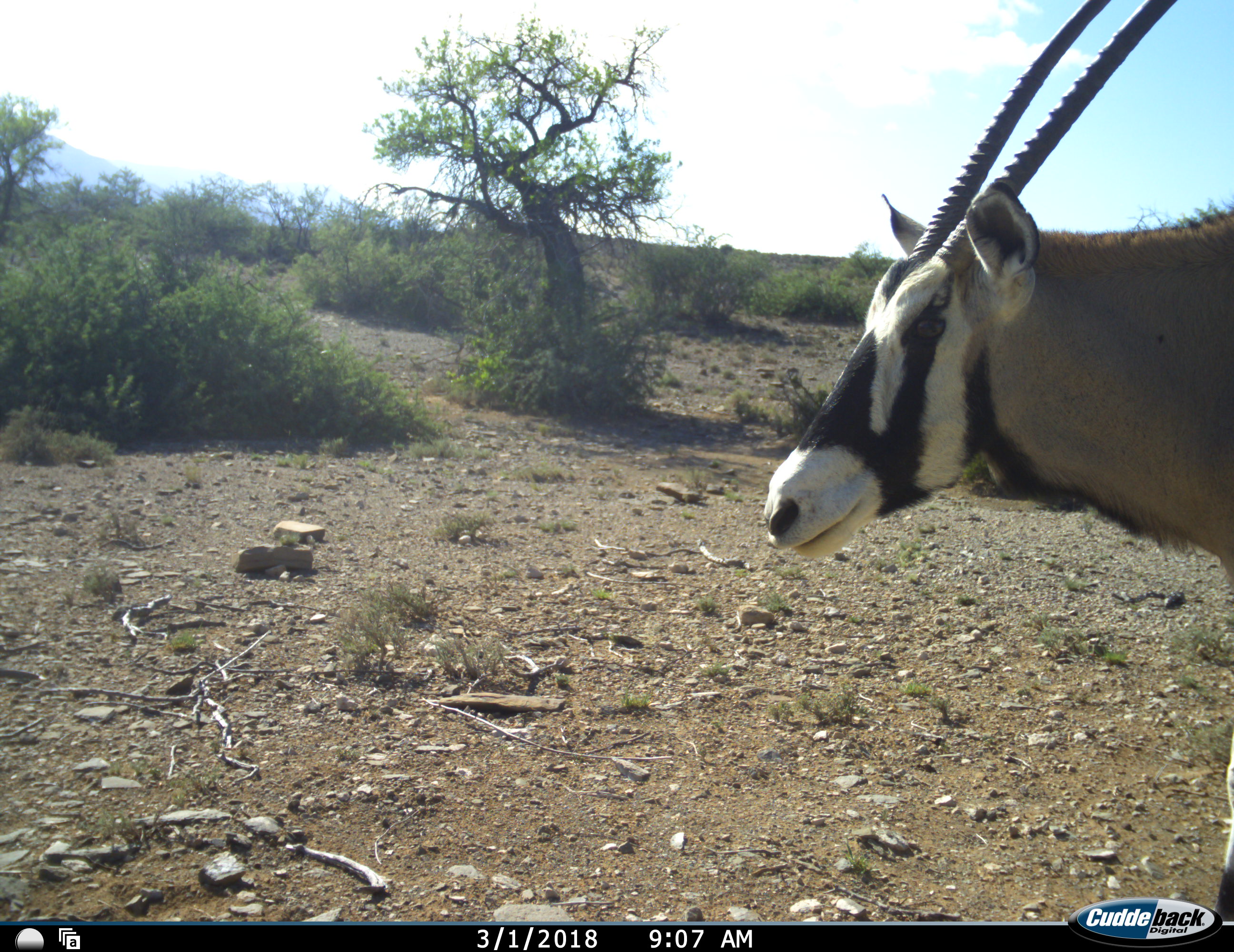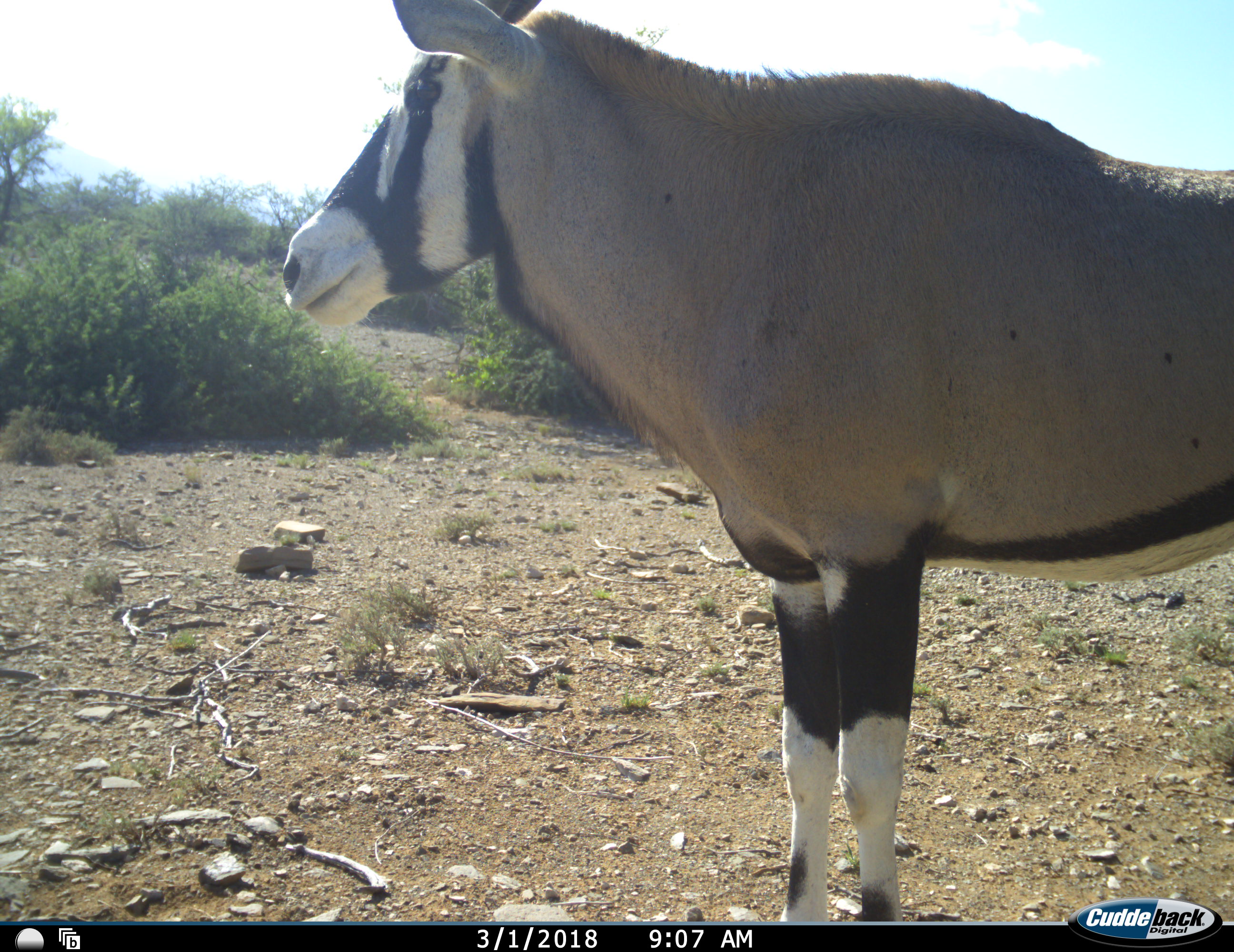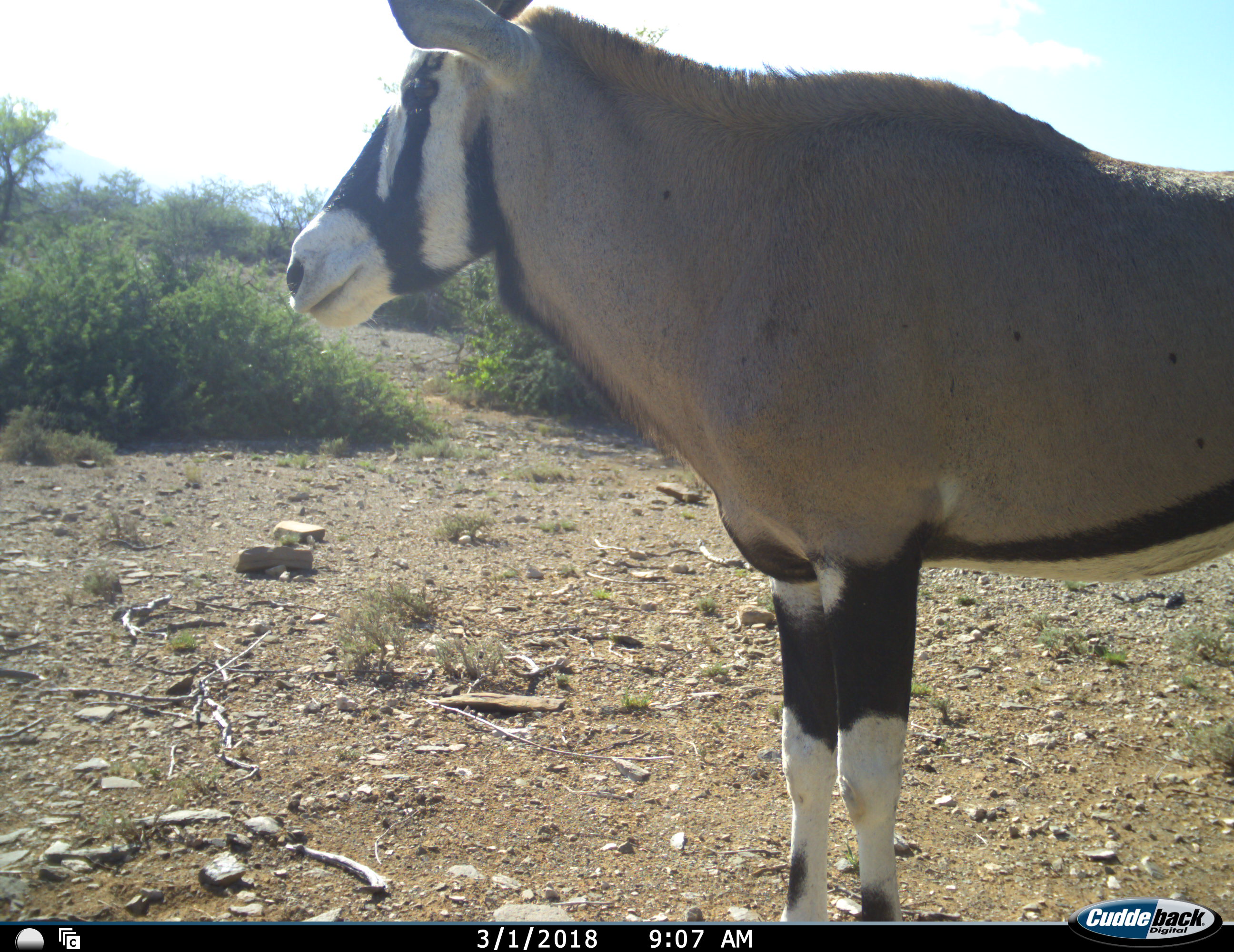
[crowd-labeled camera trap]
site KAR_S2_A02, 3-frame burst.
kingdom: Animalia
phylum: Chordata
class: Mammalia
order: Artiodactyla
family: Bovidae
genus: Oryx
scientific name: Oryx gazella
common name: gemsbok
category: oryx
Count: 1.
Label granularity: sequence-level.